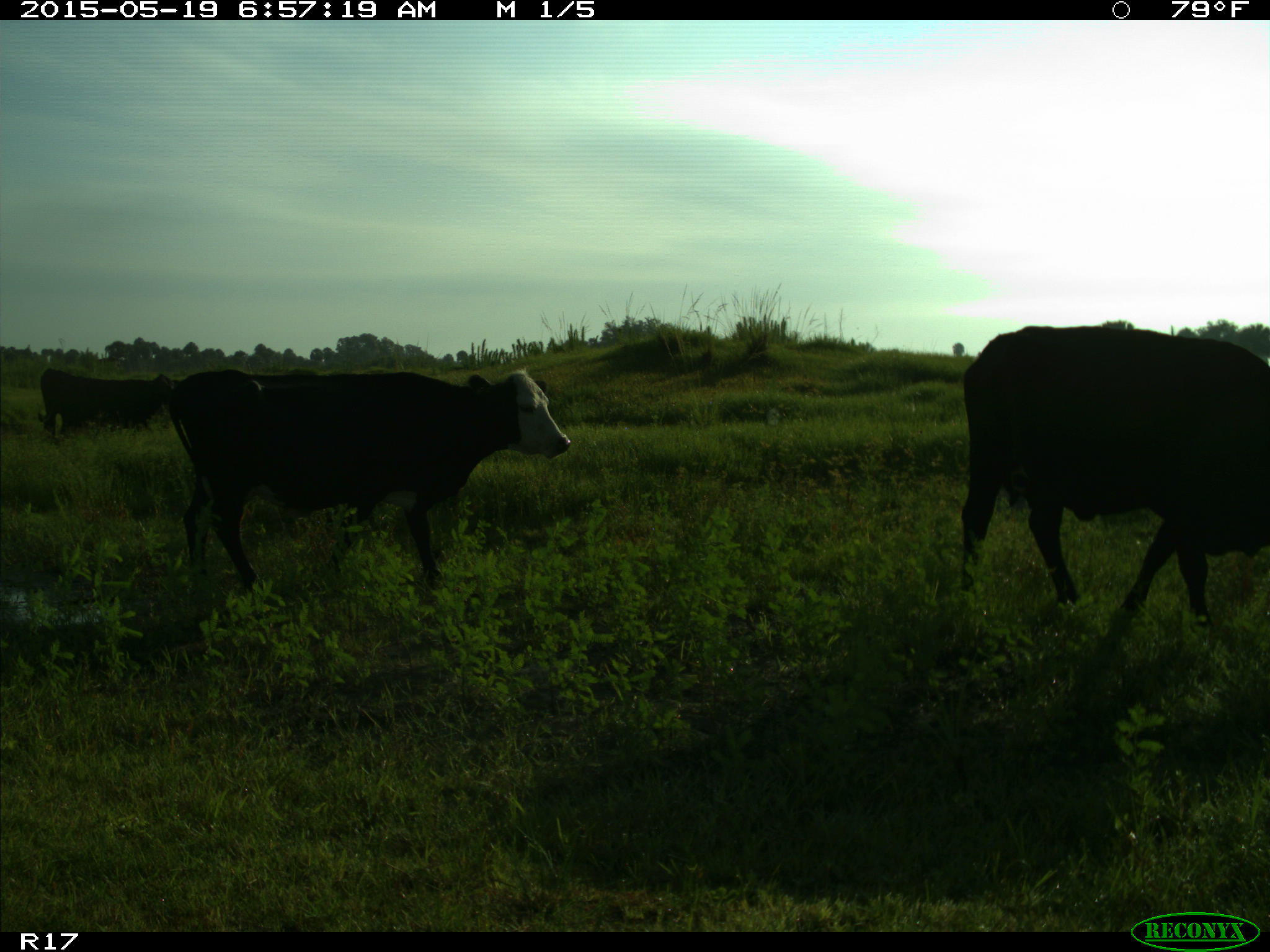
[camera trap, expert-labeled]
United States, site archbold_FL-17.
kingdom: Animalia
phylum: Chordata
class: Mammalia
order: Artiodactyla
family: Bovidae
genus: Bos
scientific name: Bos taurus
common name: domestic cow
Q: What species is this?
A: Bos taurus (domestic cow).